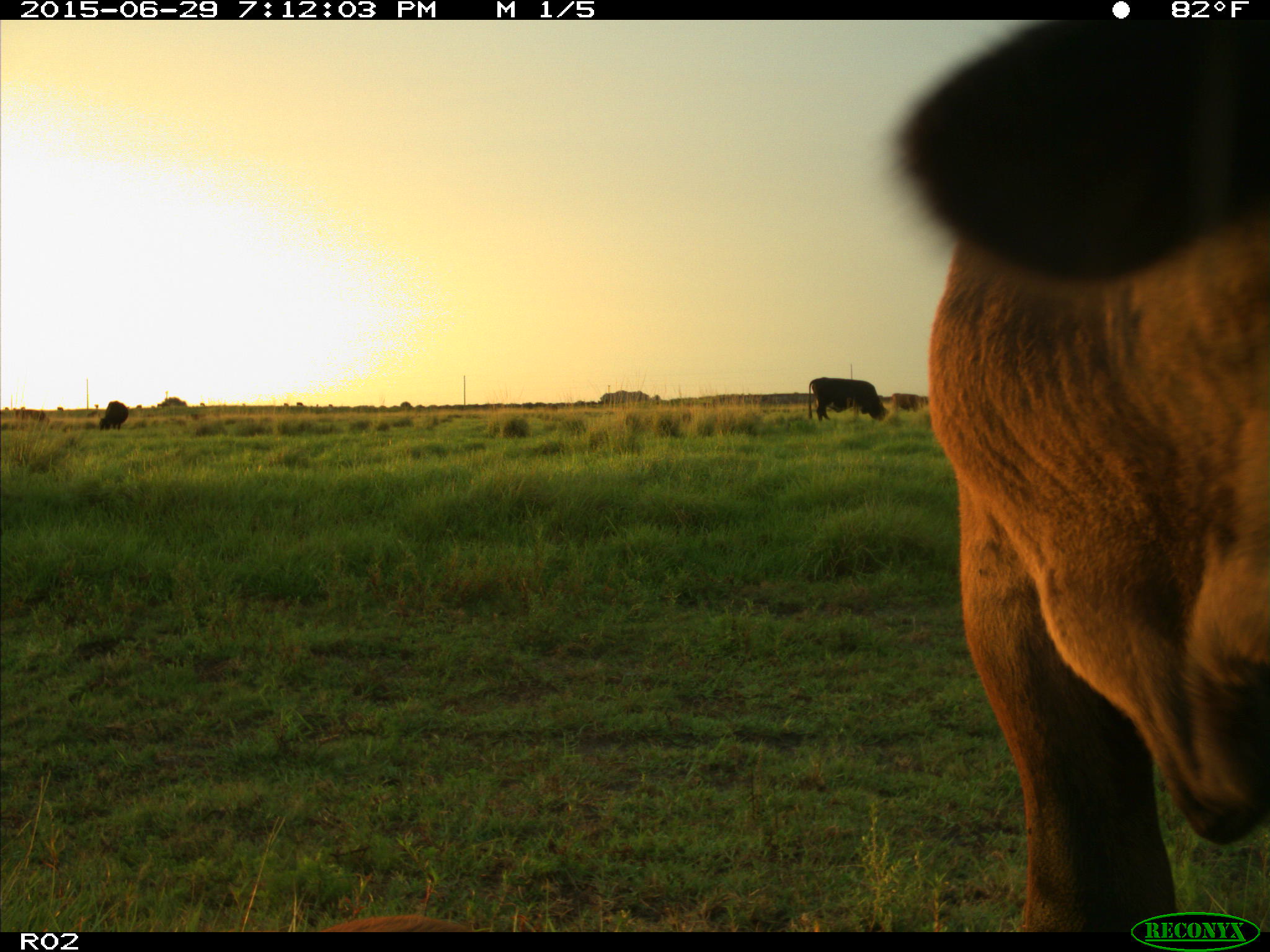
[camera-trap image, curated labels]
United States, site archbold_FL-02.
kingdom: Animalia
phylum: Chordata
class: Mammalia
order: Artiodactyla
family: Bovidae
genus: Bos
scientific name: Bos taurus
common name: domestic cow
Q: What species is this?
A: Bos taurus (domestic cow).